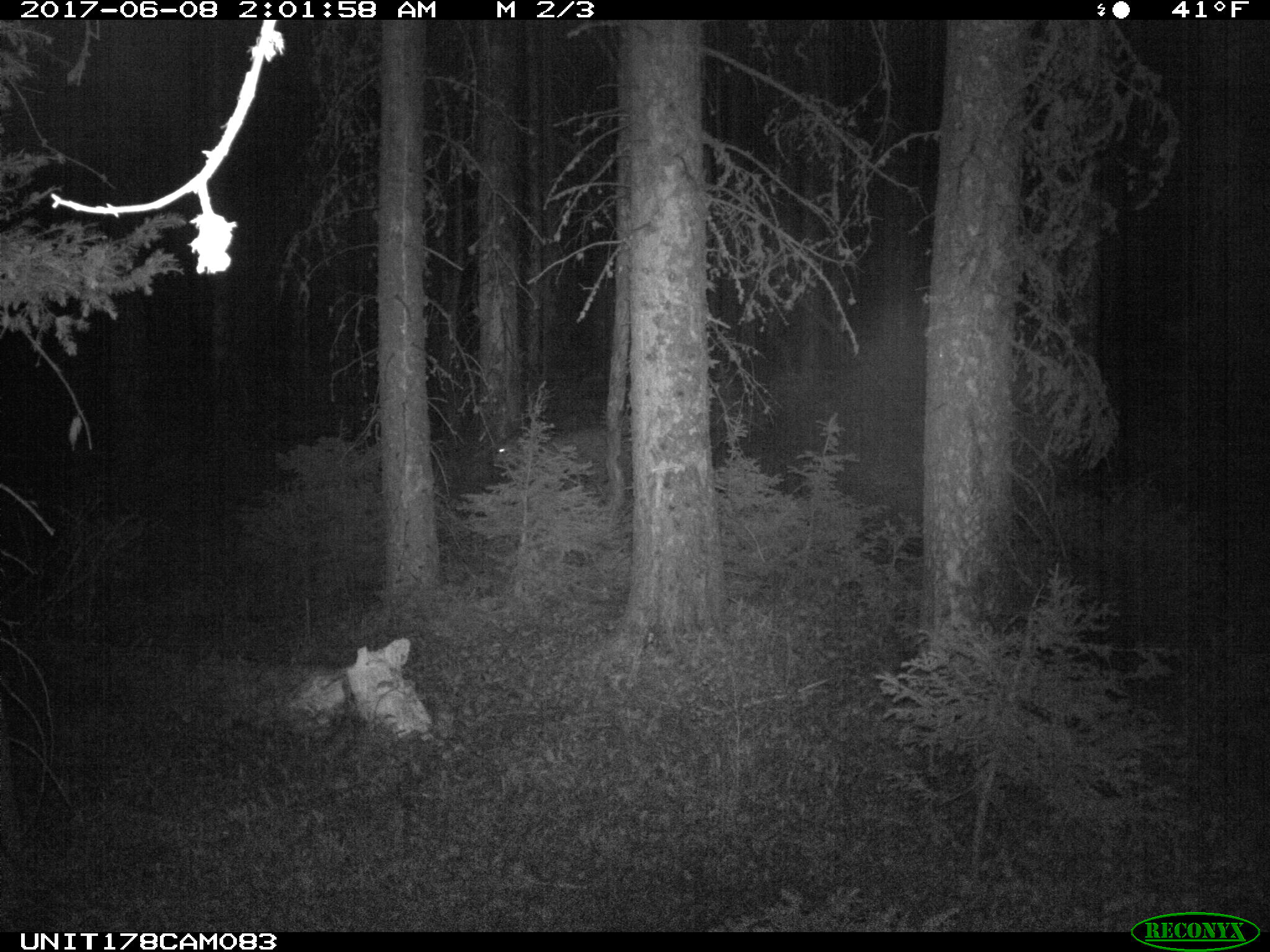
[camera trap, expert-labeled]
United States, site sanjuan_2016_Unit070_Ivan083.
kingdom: Animalia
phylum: Chordata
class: Mammalia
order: Artiodactyla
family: Cervidae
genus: Odocoileus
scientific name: Odocoileus hemionus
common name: mule deer